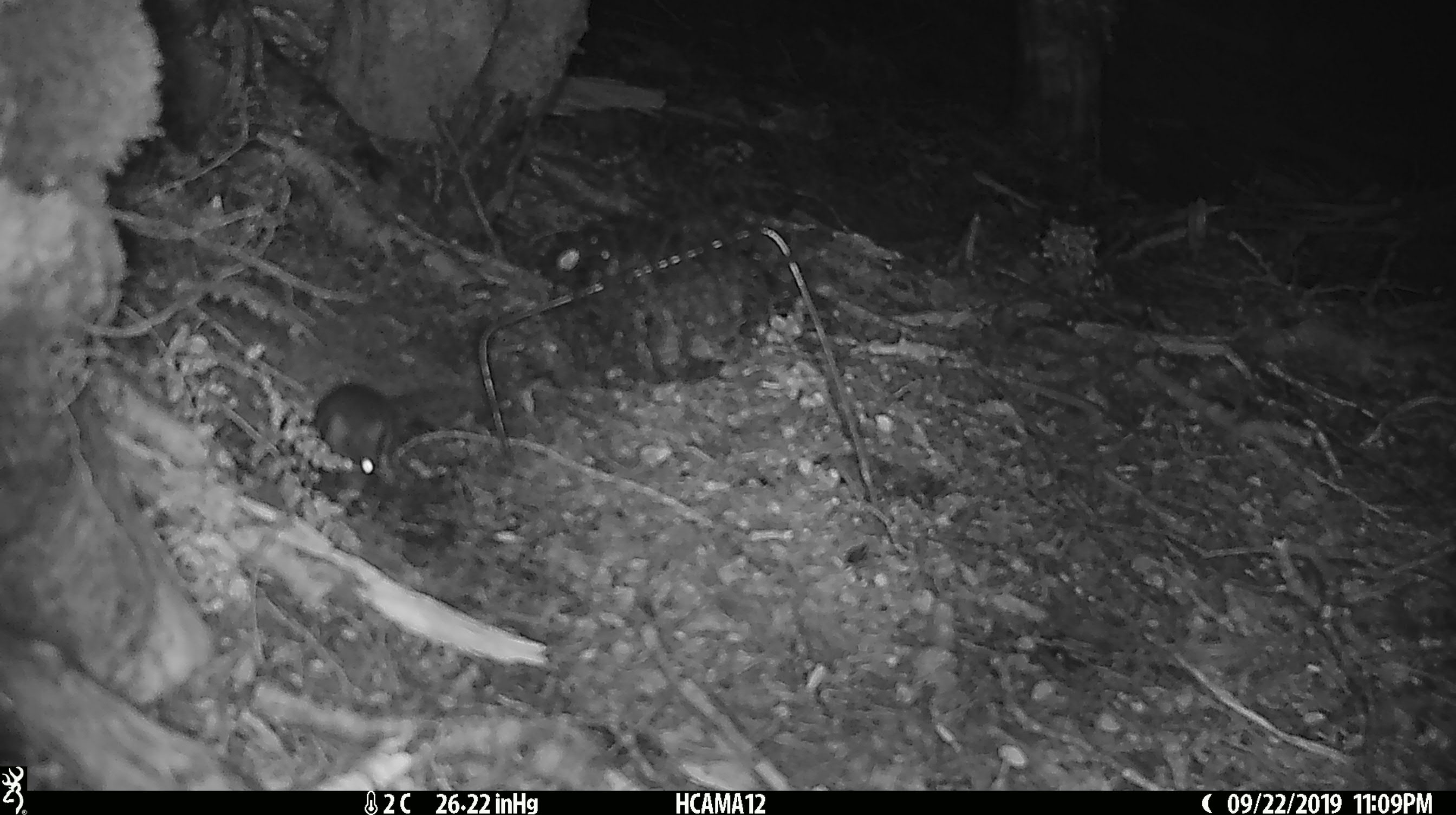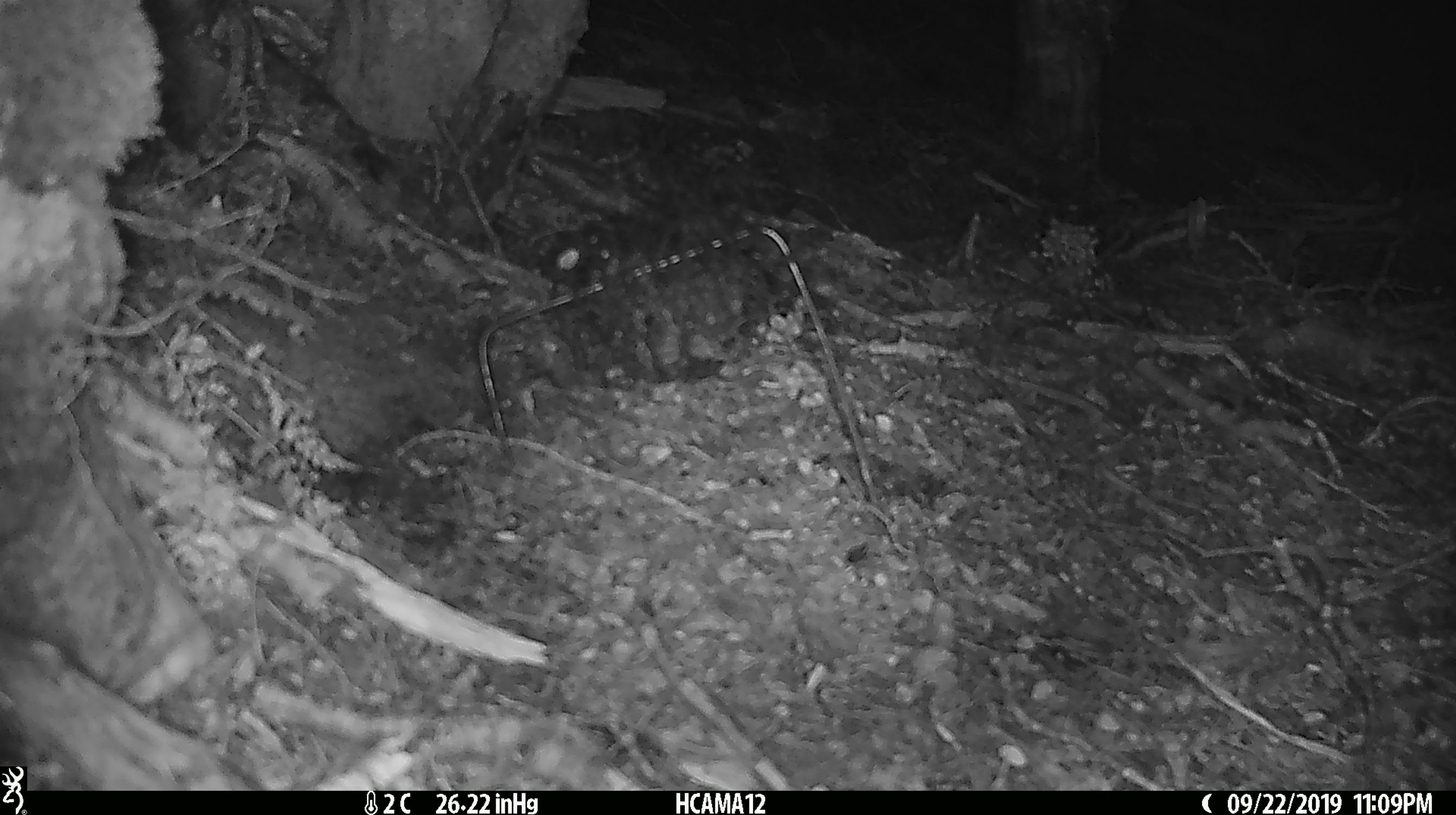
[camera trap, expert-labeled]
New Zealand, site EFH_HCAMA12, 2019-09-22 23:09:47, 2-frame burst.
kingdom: Animalia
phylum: Chordata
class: Mammalia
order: Rodentia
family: Muridae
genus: Mus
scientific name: Mus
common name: mouse